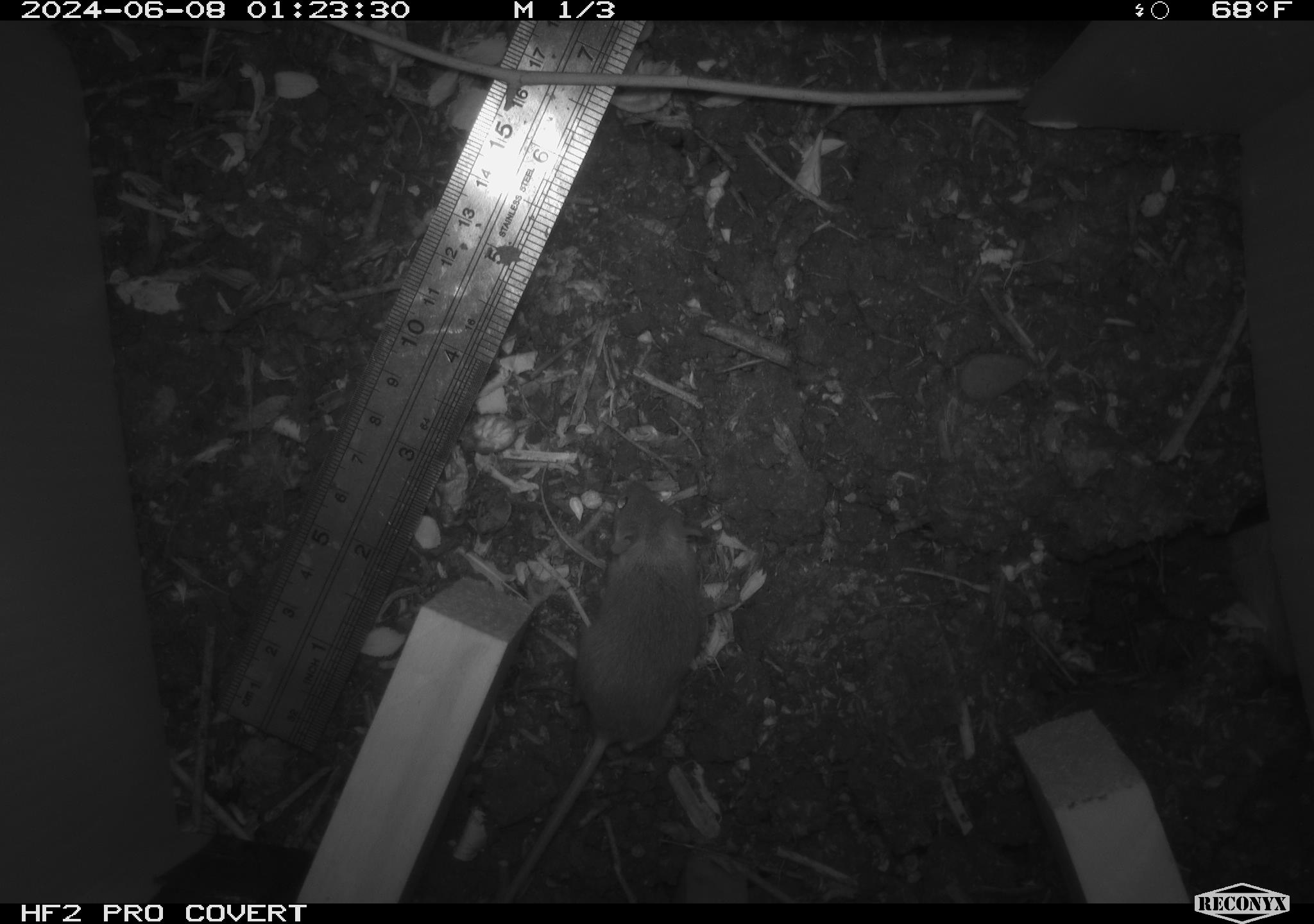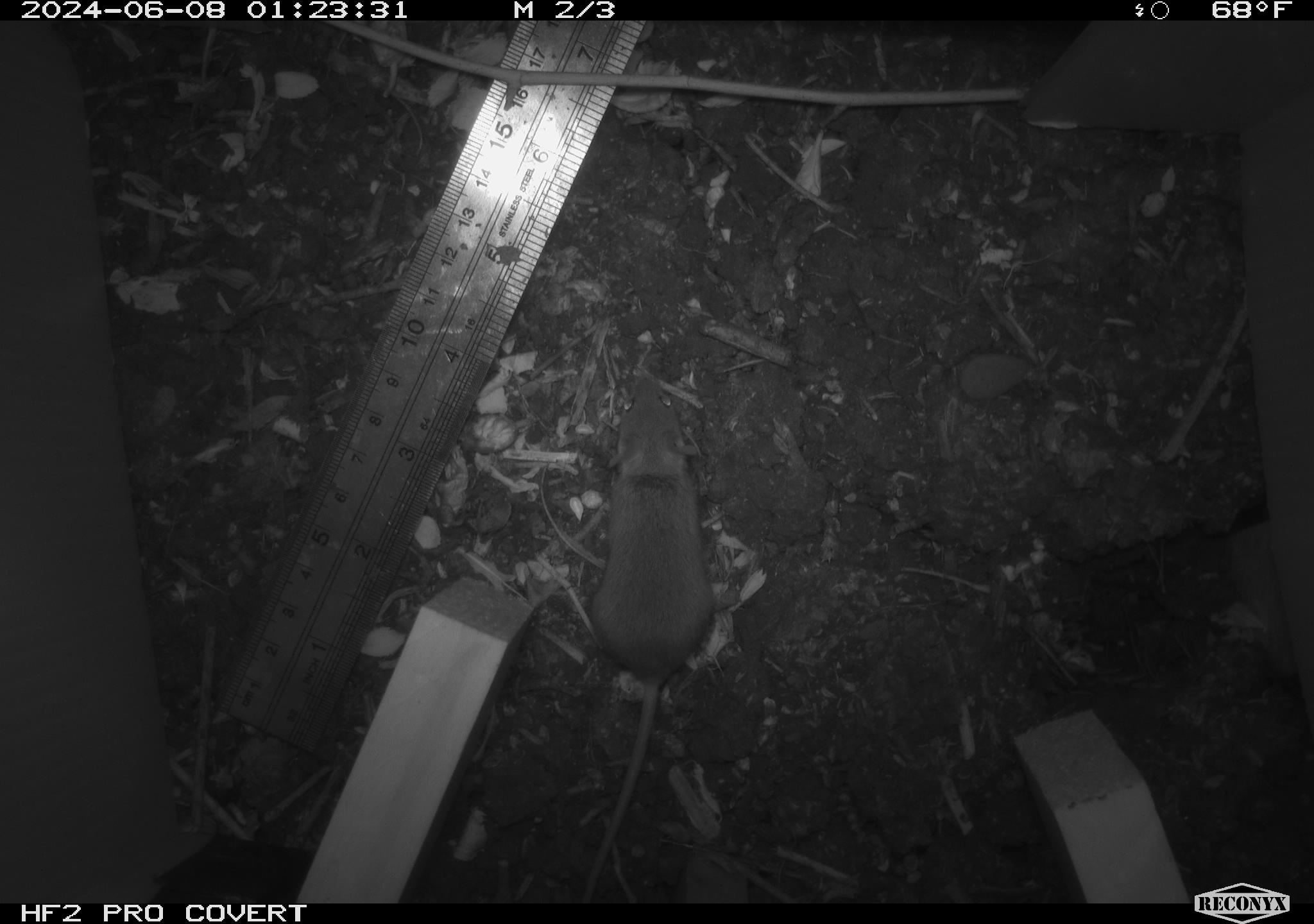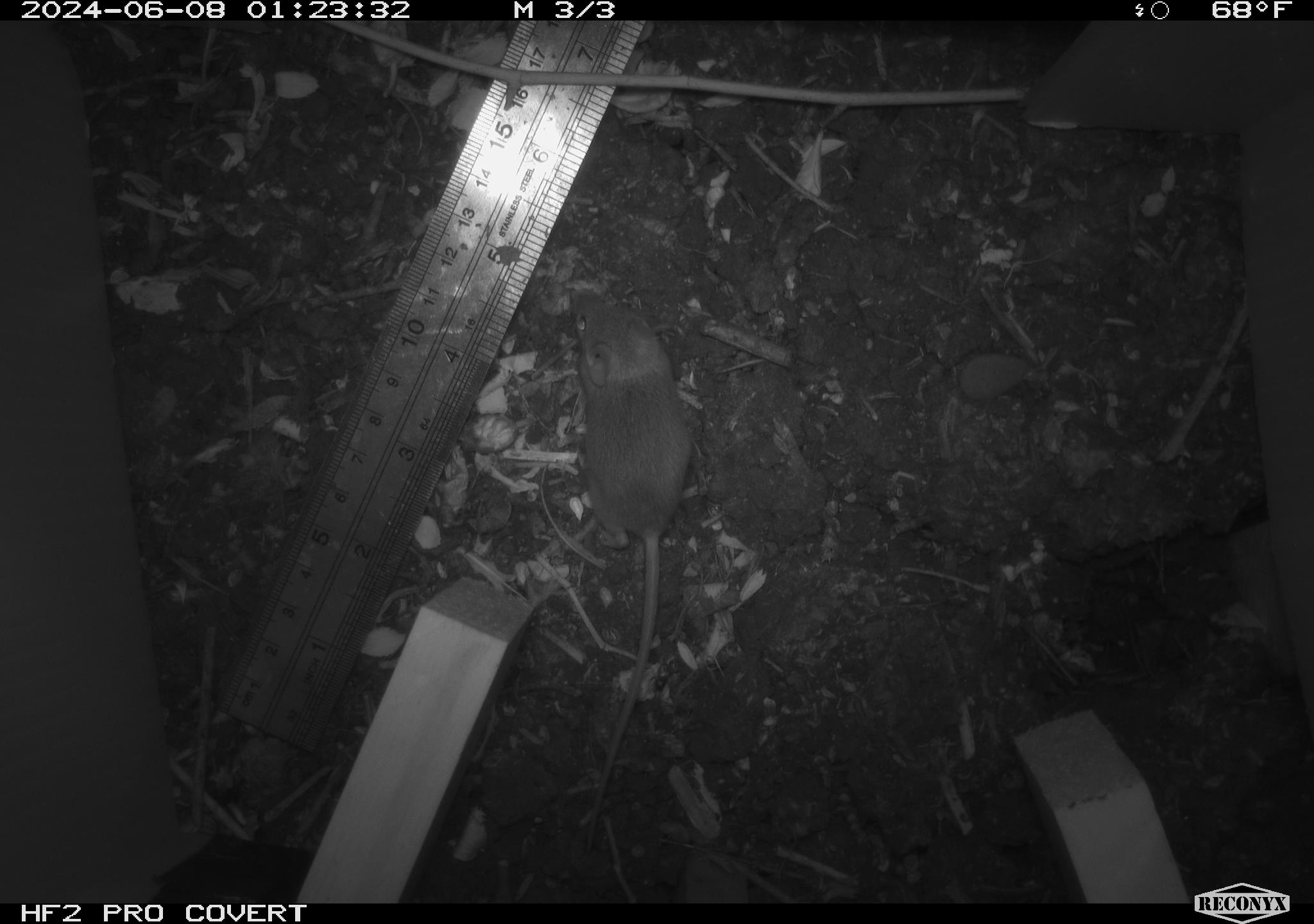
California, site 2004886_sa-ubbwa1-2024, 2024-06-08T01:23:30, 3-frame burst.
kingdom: Animalia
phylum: Chordata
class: Mammalia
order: Rodentia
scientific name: Rodentia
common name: mouse species